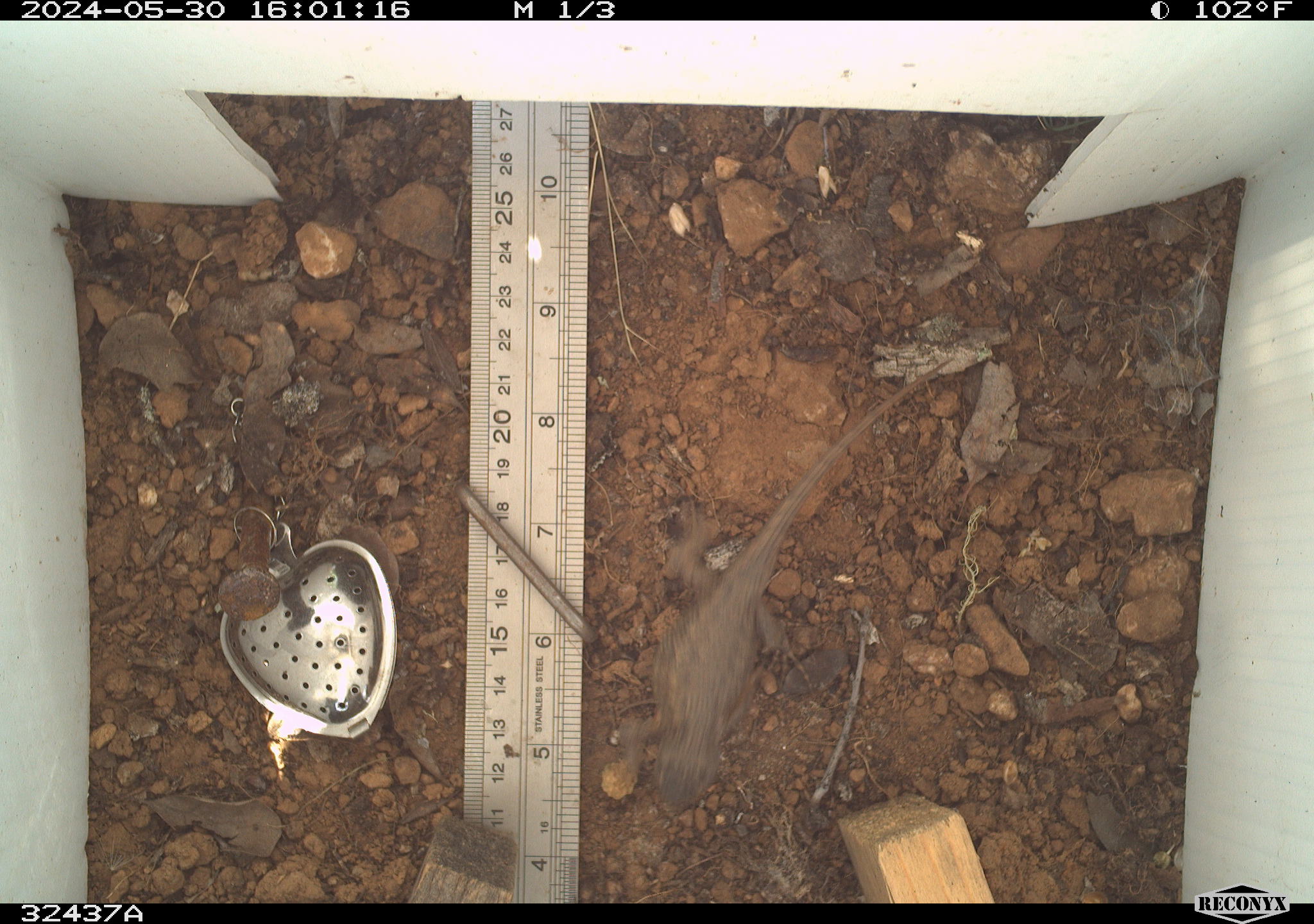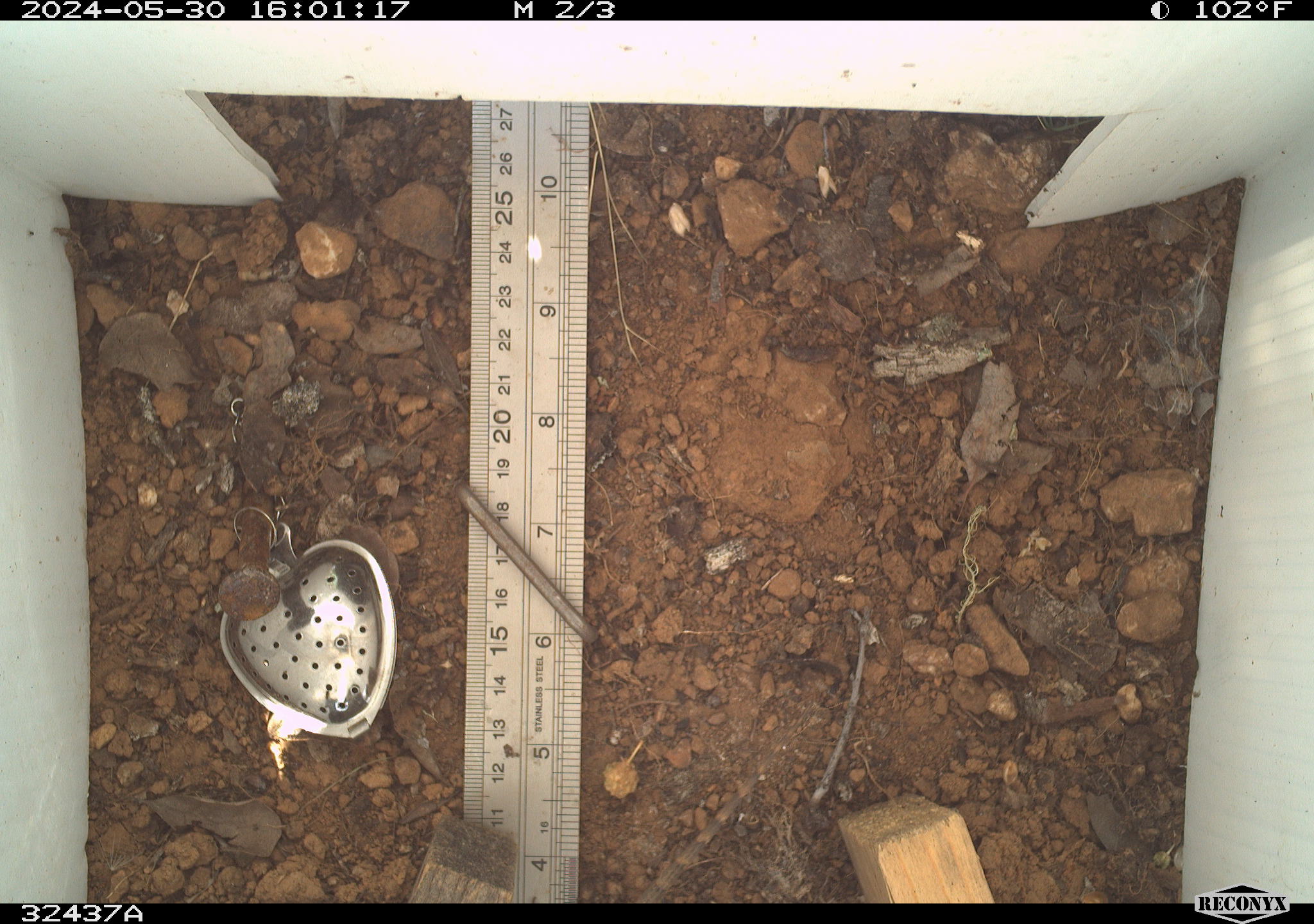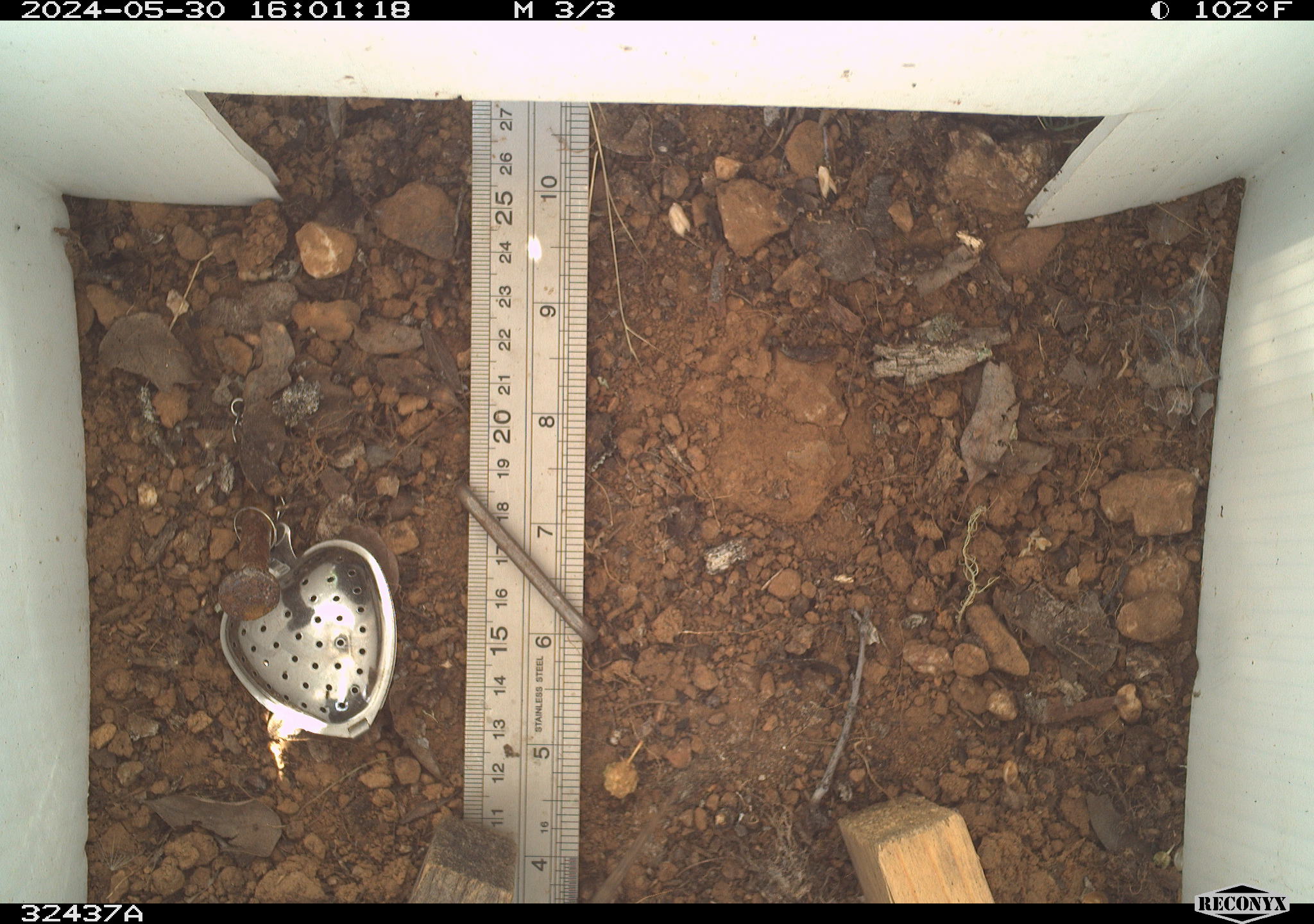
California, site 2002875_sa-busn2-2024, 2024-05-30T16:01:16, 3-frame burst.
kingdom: Animalia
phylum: Chordata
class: Reptilia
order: Squamata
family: Phrynosomatidae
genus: Sceloporus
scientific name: Sceloporus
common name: spiny lizards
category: sceloporus species